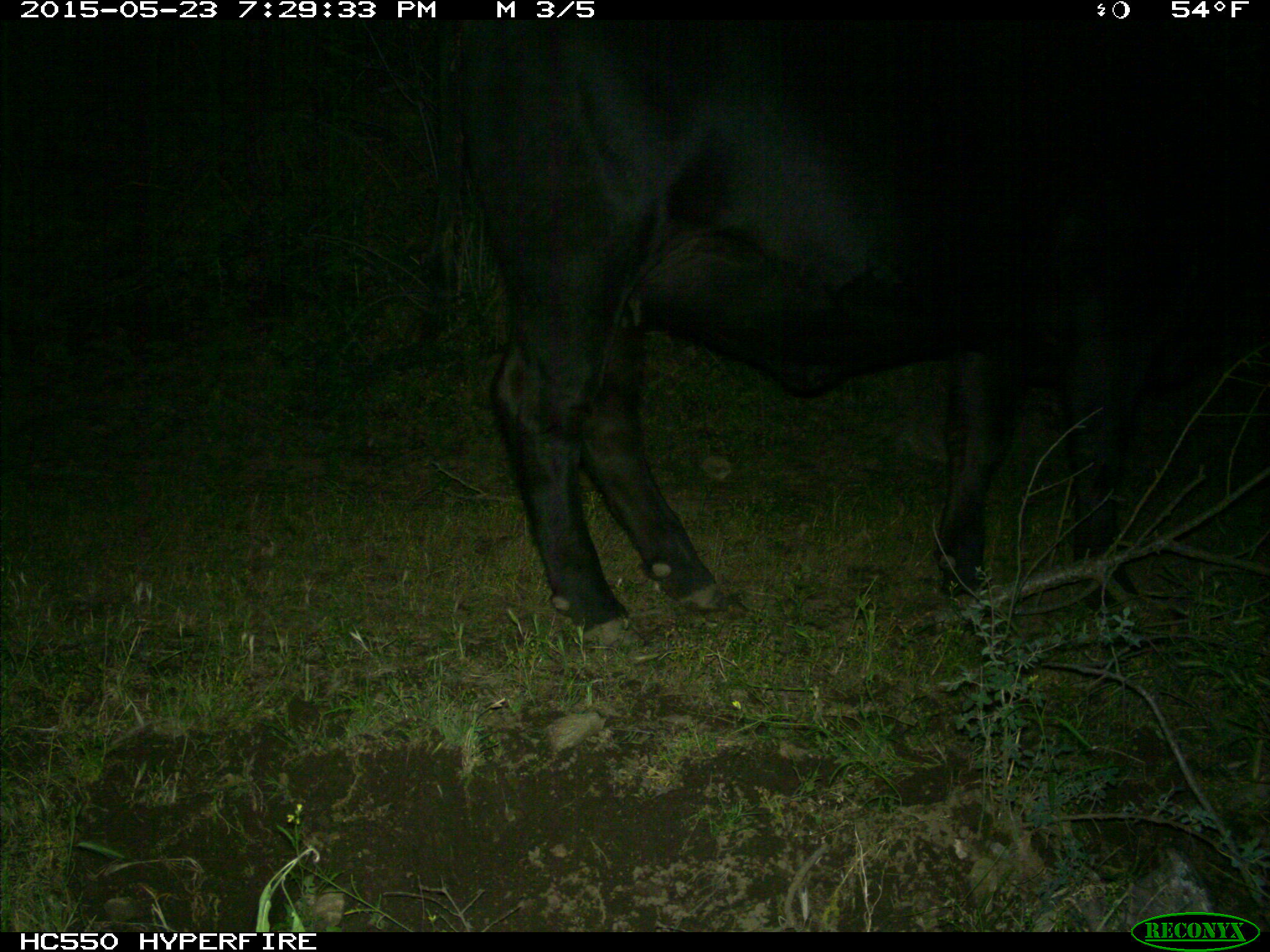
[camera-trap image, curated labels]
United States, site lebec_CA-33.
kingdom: Animalia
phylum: Chordata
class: Mammalia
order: Artiodactyla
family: Bovidae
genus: Bos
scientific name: Bos taurus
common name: domestic cow